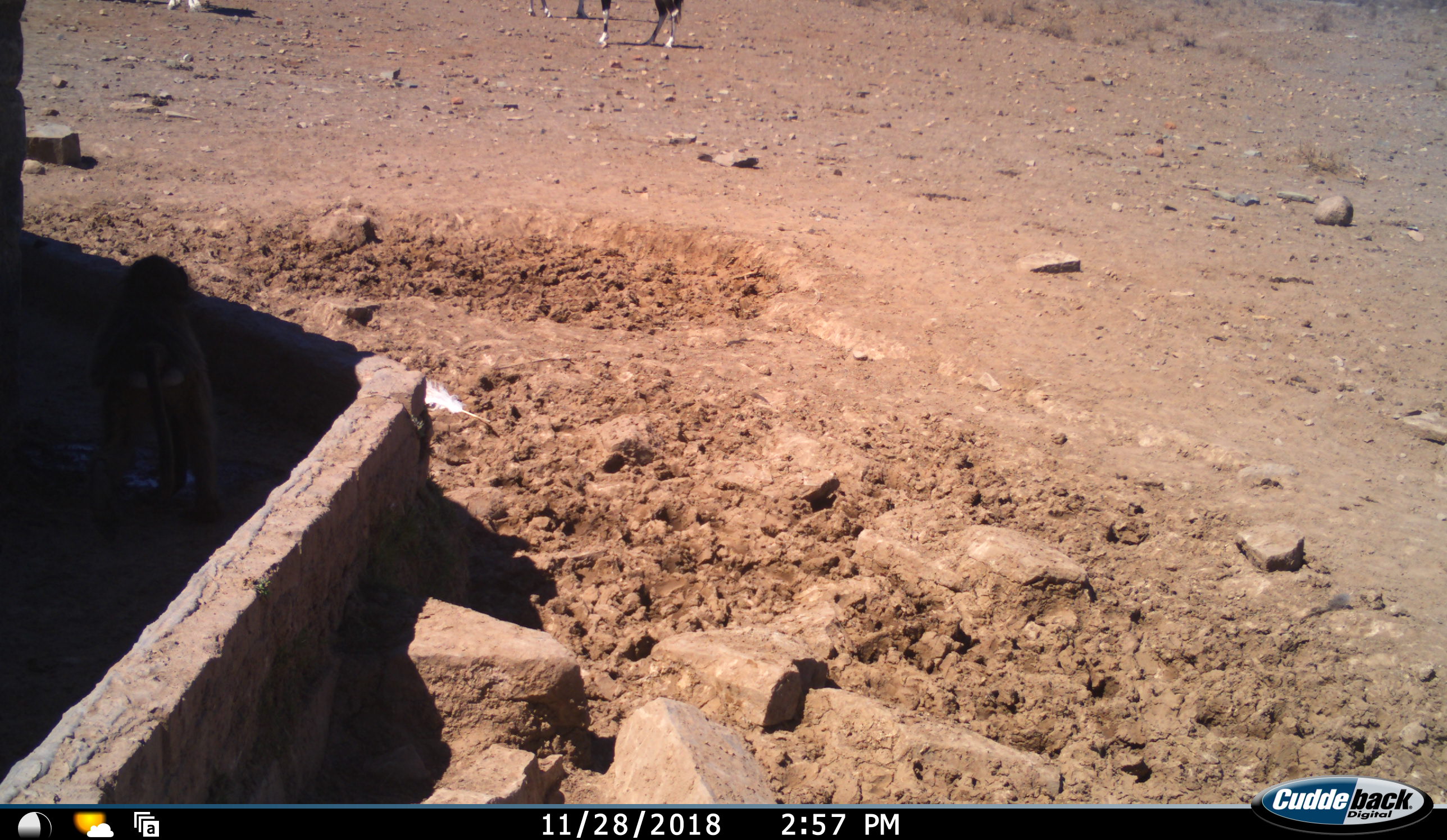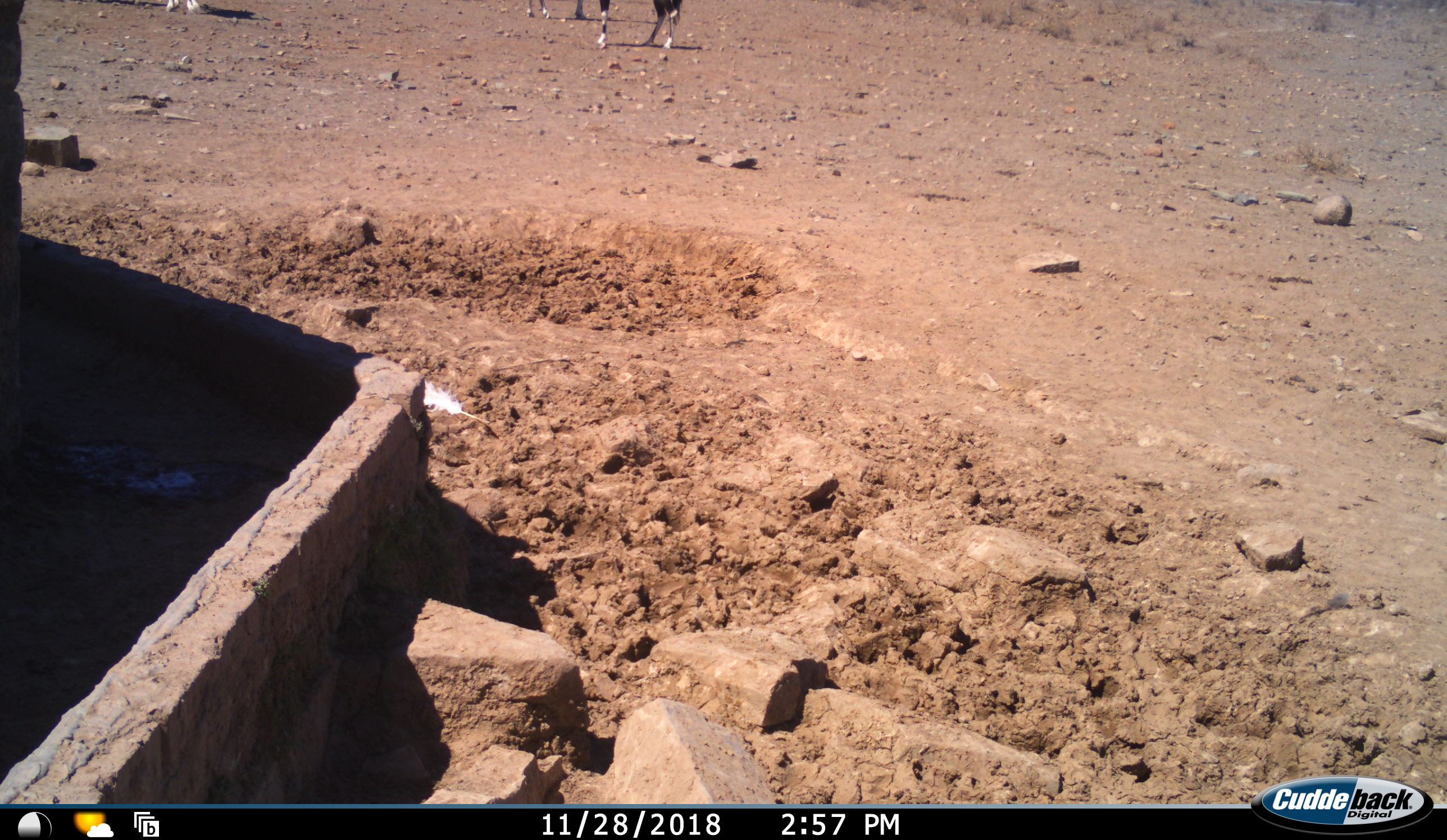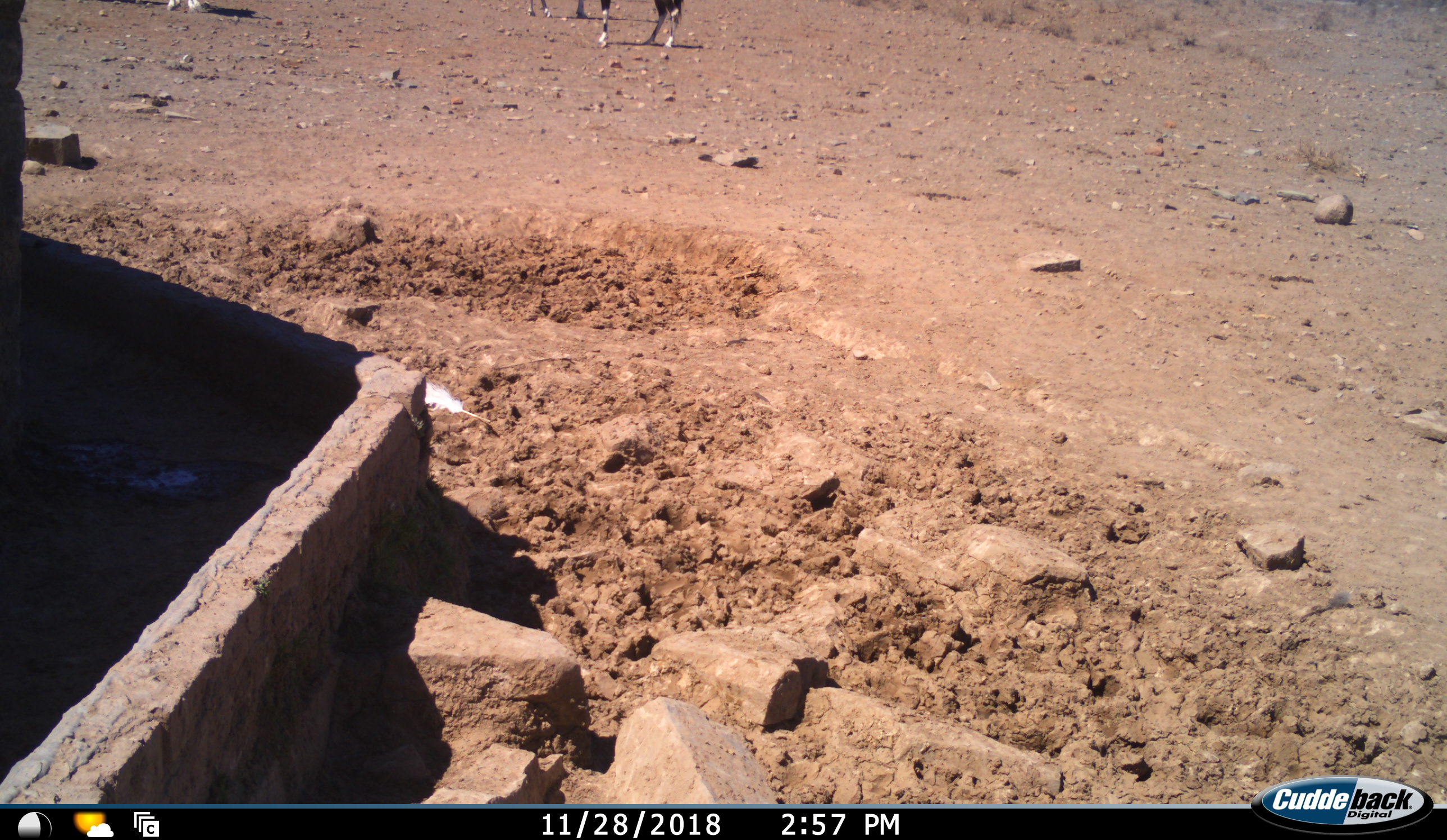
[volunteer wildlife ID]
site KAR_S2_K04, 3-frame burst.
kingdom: Animalia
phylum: Chordata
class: Mammalia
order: Artiodactyla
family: Bovidae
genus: Oryx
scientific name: Oryx gazella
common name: gemsbok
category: oryx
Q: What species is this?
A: Oryx (gemsbok) (Oryx gazella).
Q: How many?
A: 2.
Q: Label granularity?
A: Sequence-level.